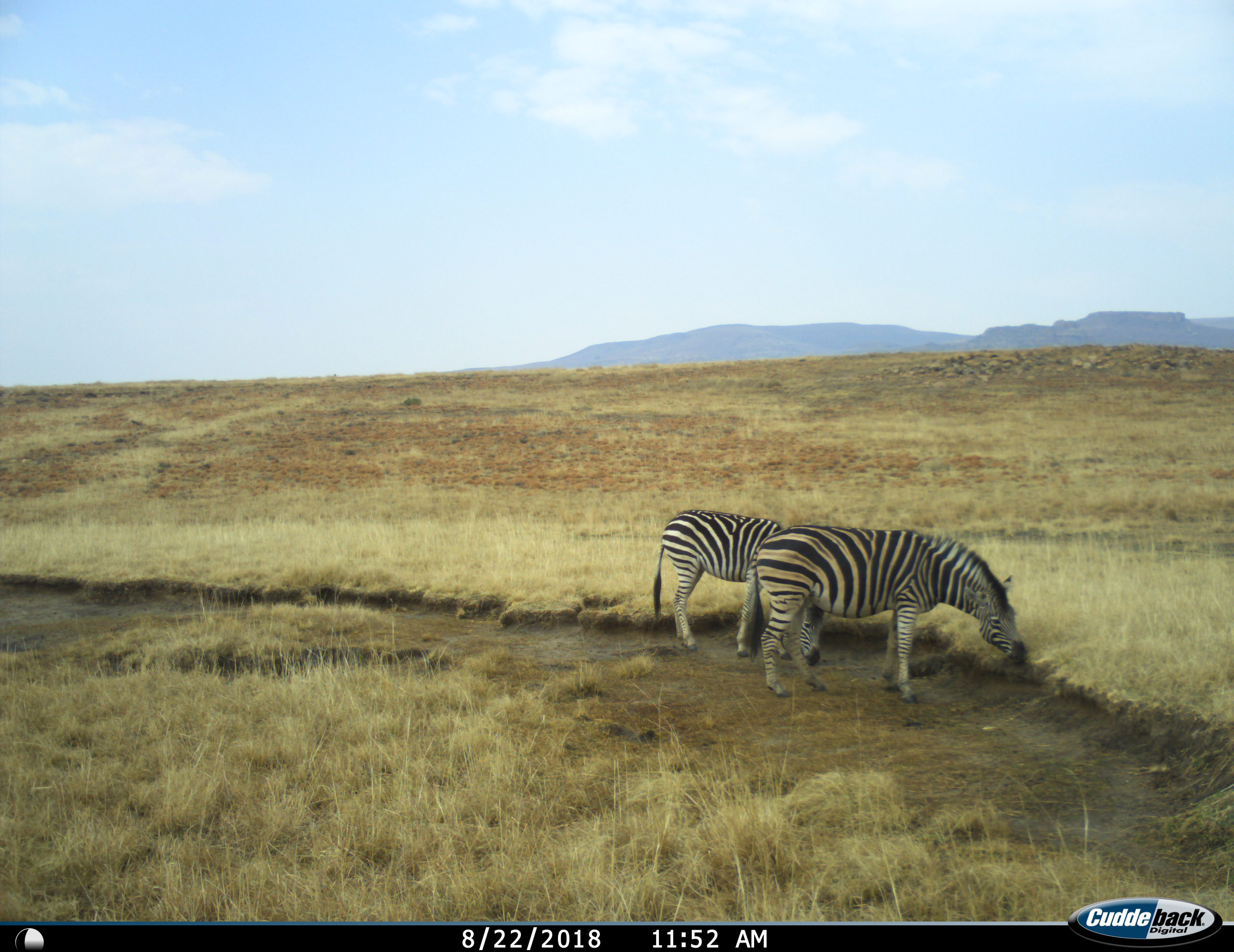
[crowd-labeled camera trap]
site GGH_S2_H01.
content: unidentified animal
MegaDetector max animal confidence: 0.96